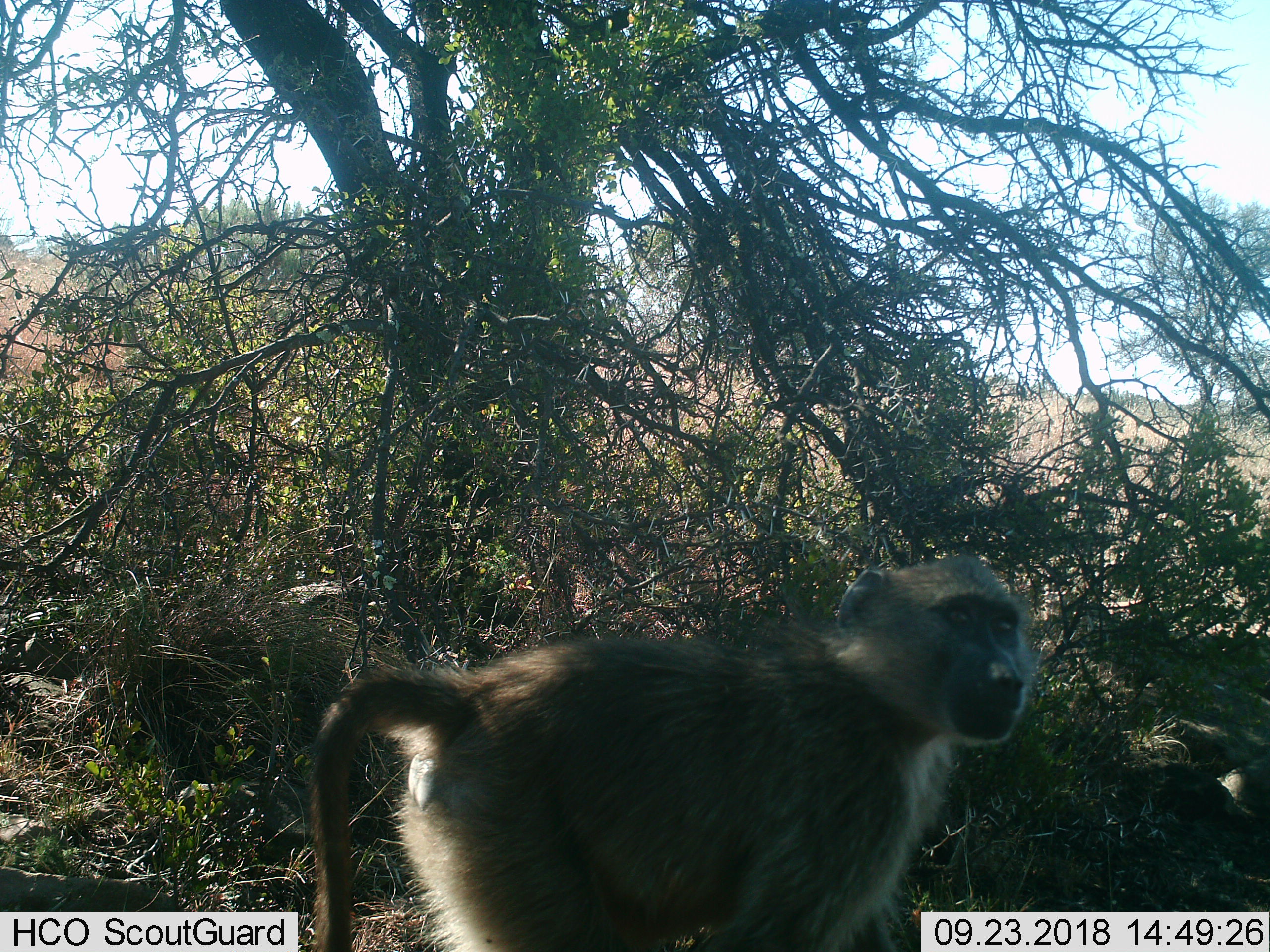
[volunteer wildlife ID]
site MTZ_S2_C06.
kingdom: Animalia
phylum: Chordata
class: Mammalia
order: Primates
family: Cercopithecidae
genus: Papio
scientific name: Papio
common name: baboon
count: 1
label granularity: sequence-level